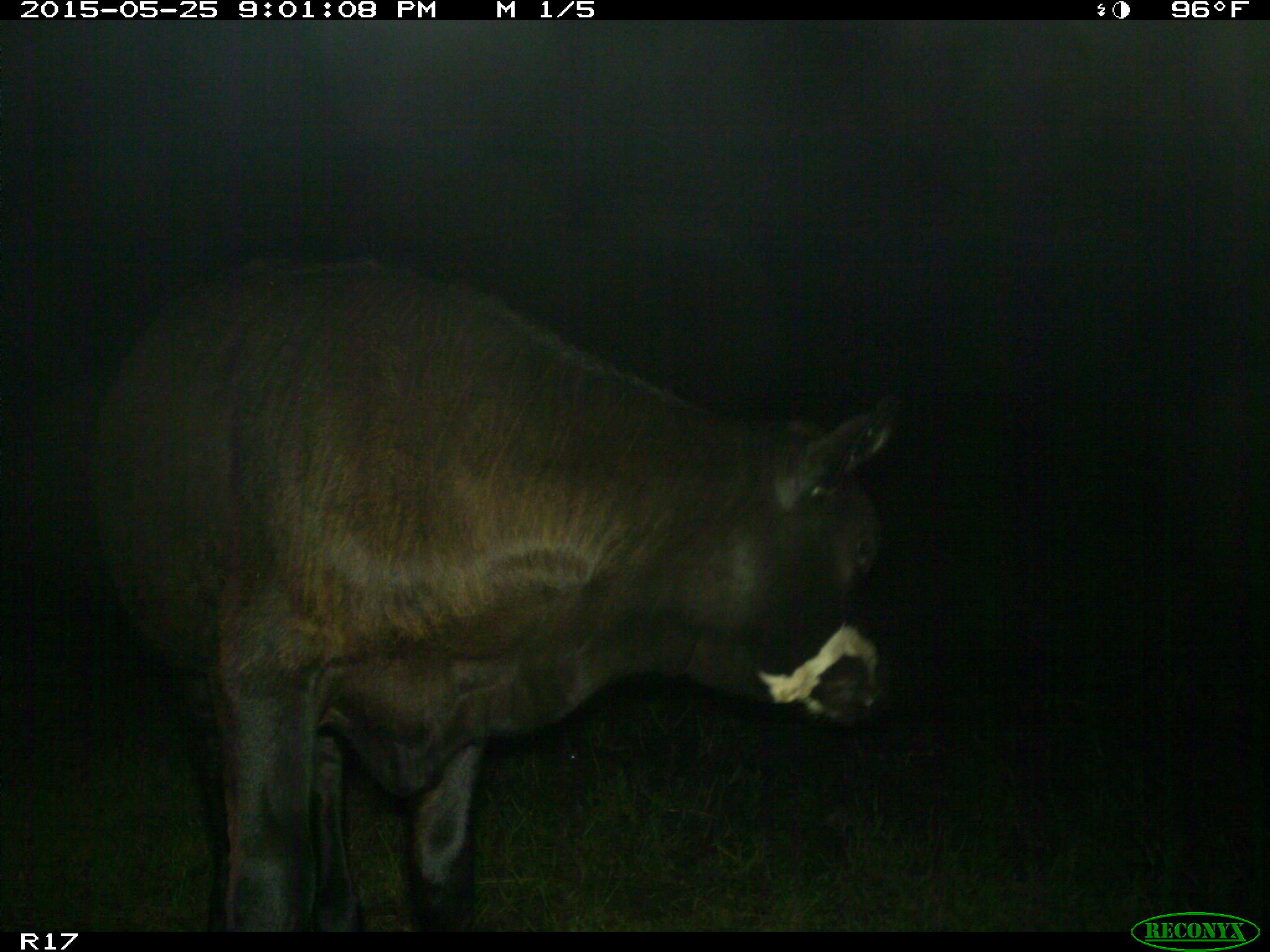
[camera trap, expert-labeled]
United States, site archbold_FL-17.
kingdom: Animalia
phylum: Chordata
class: Mammalia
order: Artiodactyla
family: Bovidae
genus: Bos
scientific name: Bos taurus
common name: domestic cow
Bos taurus (domestic cow).